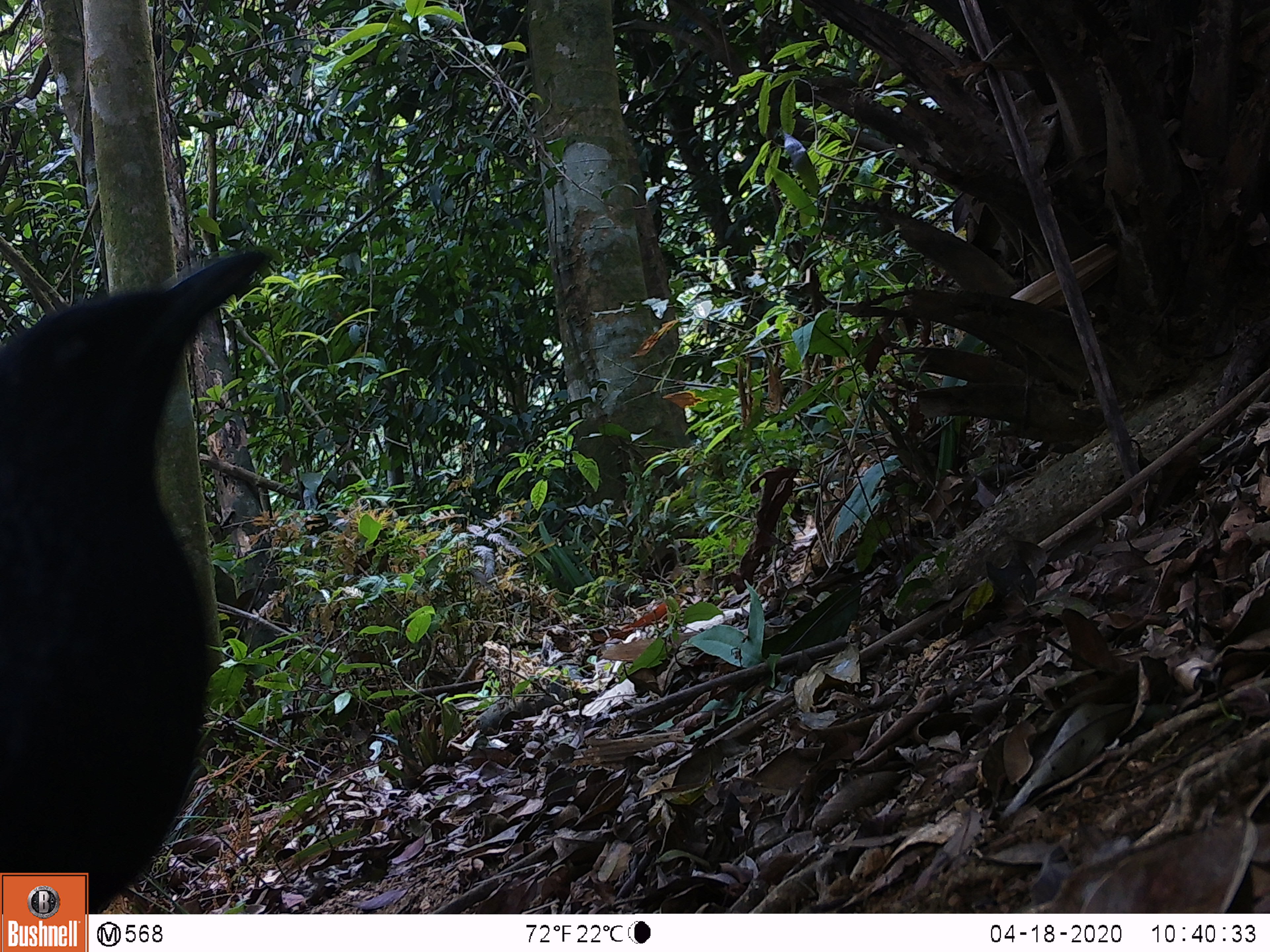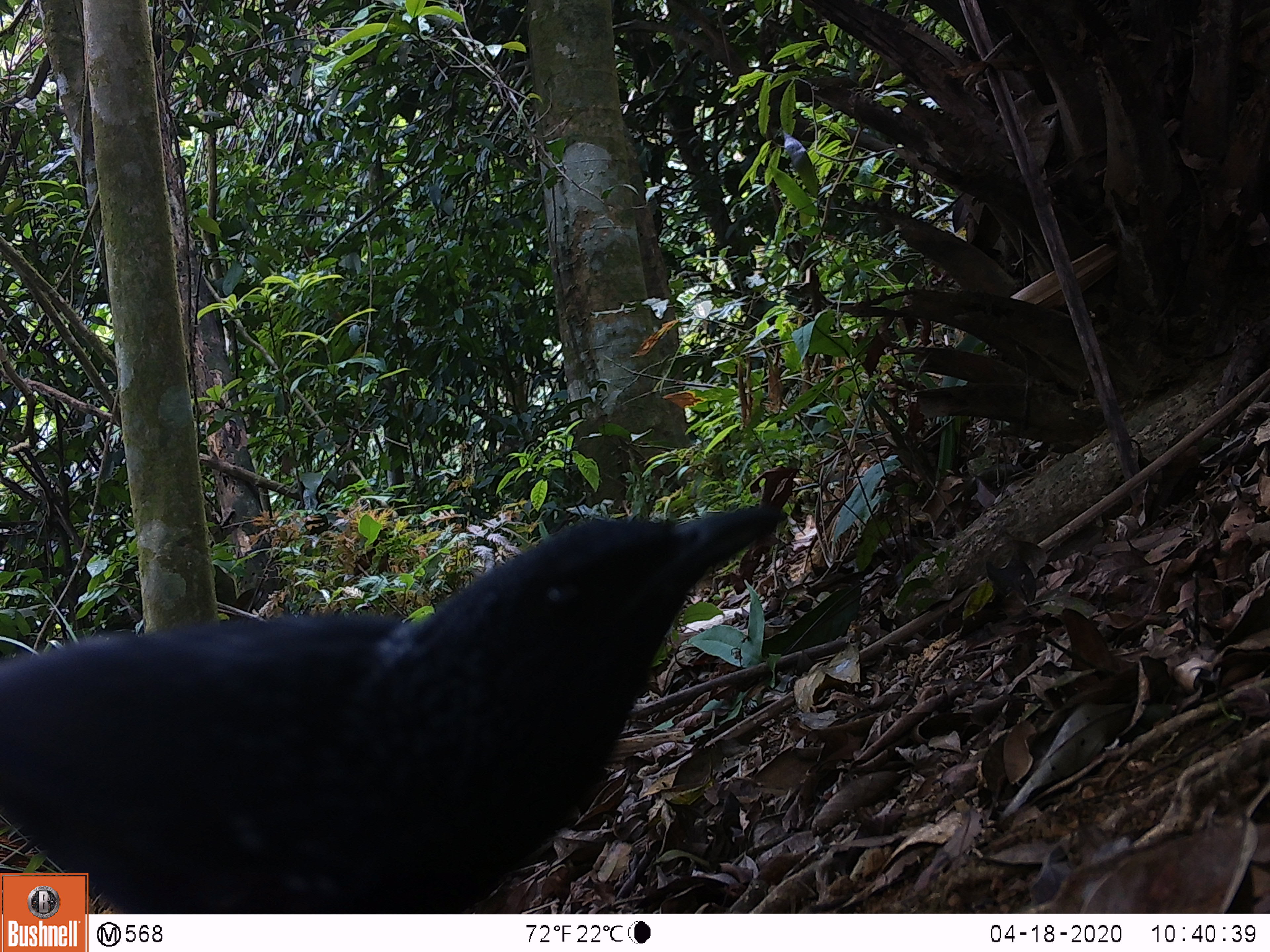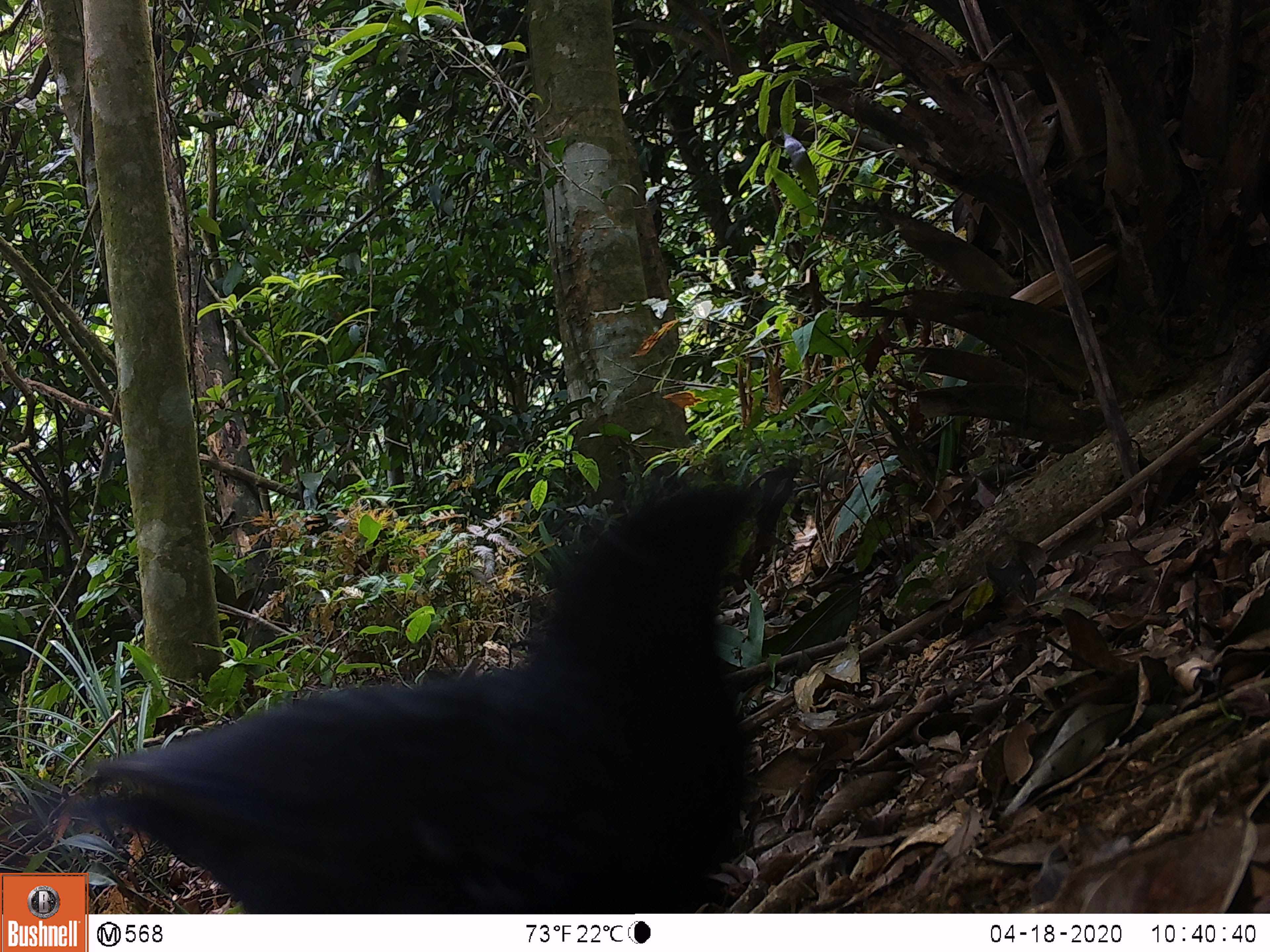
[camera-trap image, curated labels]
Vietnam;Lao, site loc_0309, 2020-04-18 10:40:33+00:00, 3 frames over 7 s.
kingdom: Animalia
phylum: Chordata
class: Aves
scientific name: Aves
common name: bird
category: unidentified bird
Unidentified bird (bird) (Aves). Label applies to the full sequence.